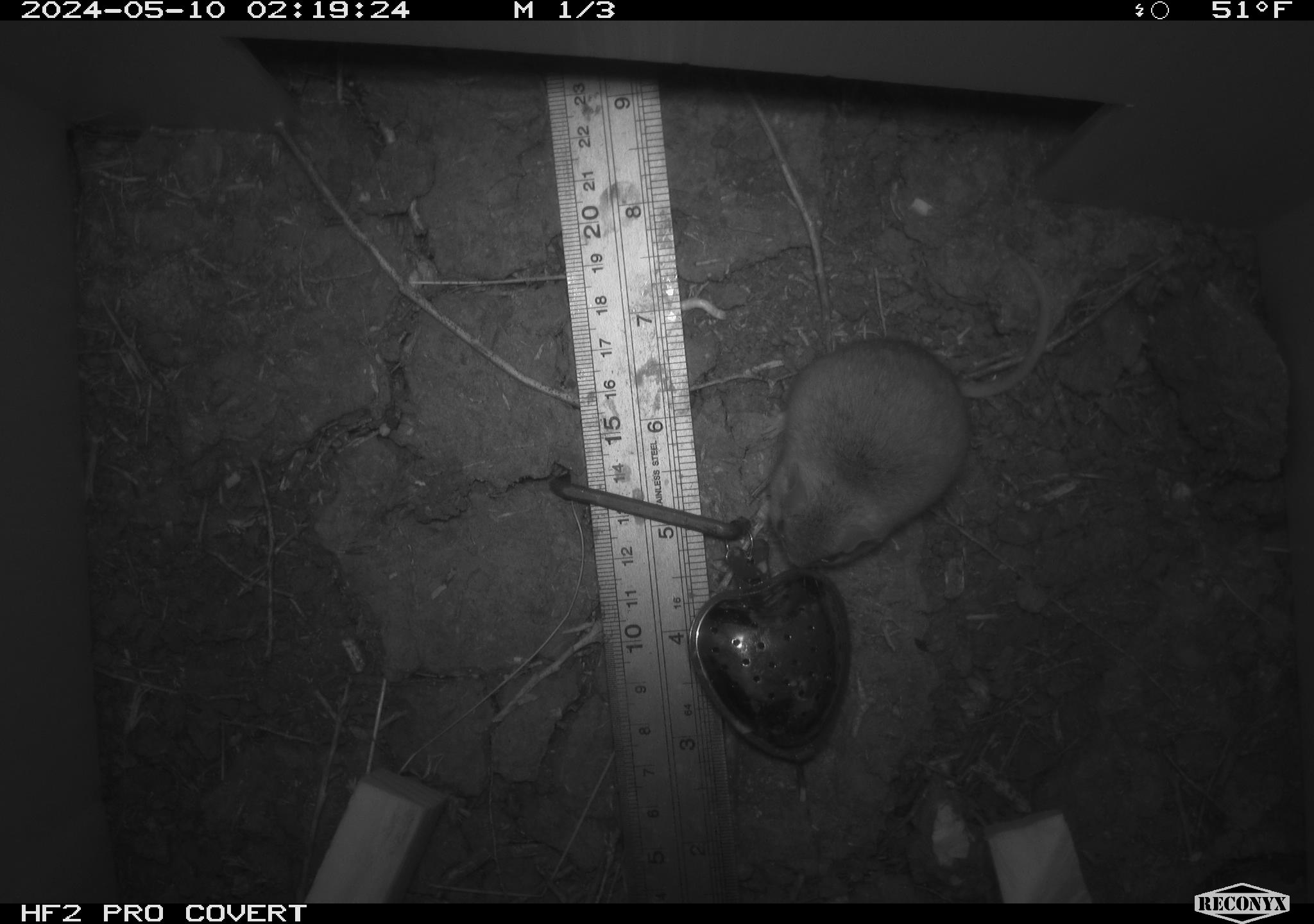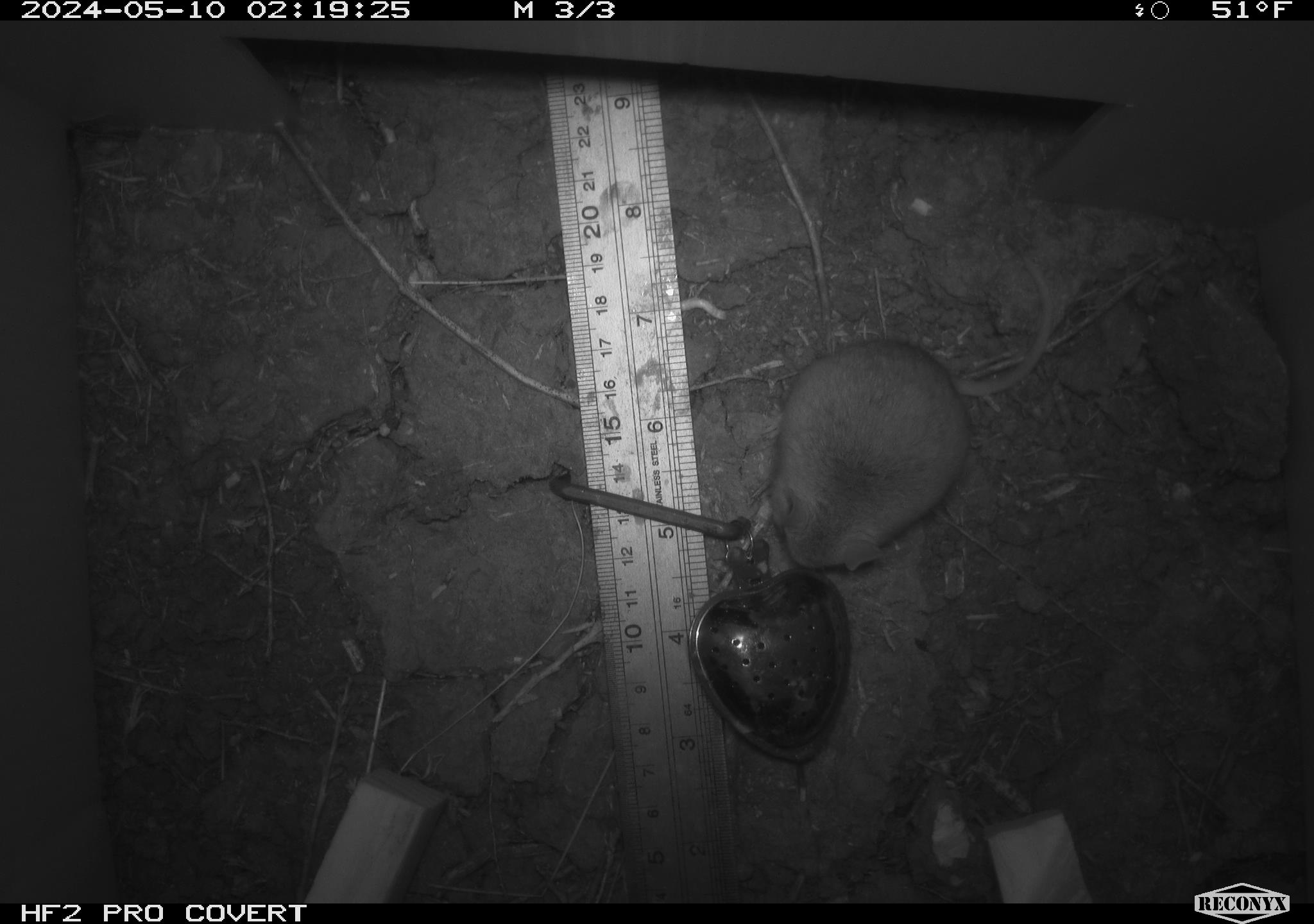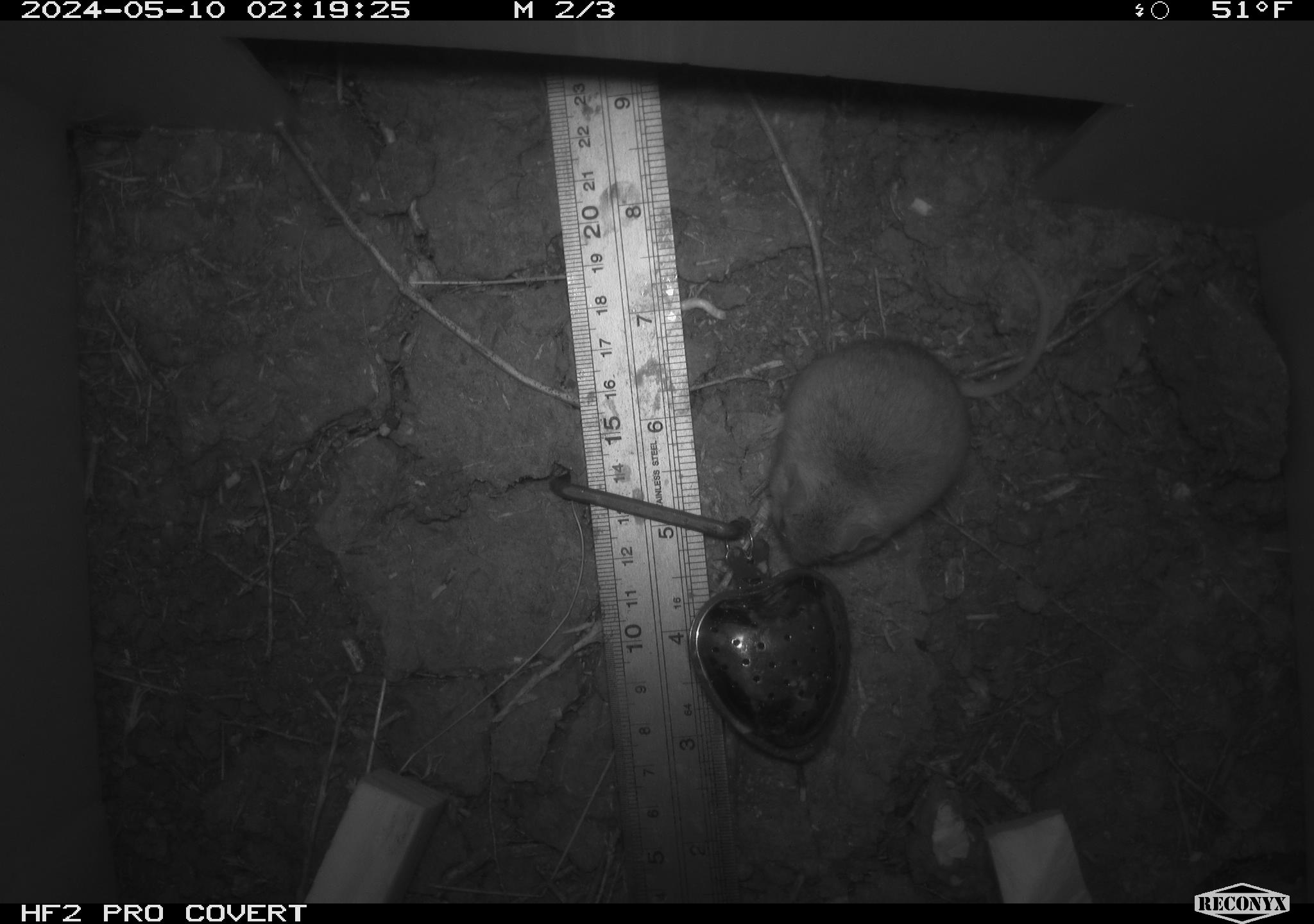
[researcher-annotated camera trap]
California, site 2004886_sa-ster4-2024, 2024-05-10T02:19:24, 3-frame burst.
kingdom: Animalia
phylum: Chordata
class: Mammalia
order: Rodentia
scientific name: Rodentia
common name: mouse species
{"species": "mouse species (Rodentia)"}